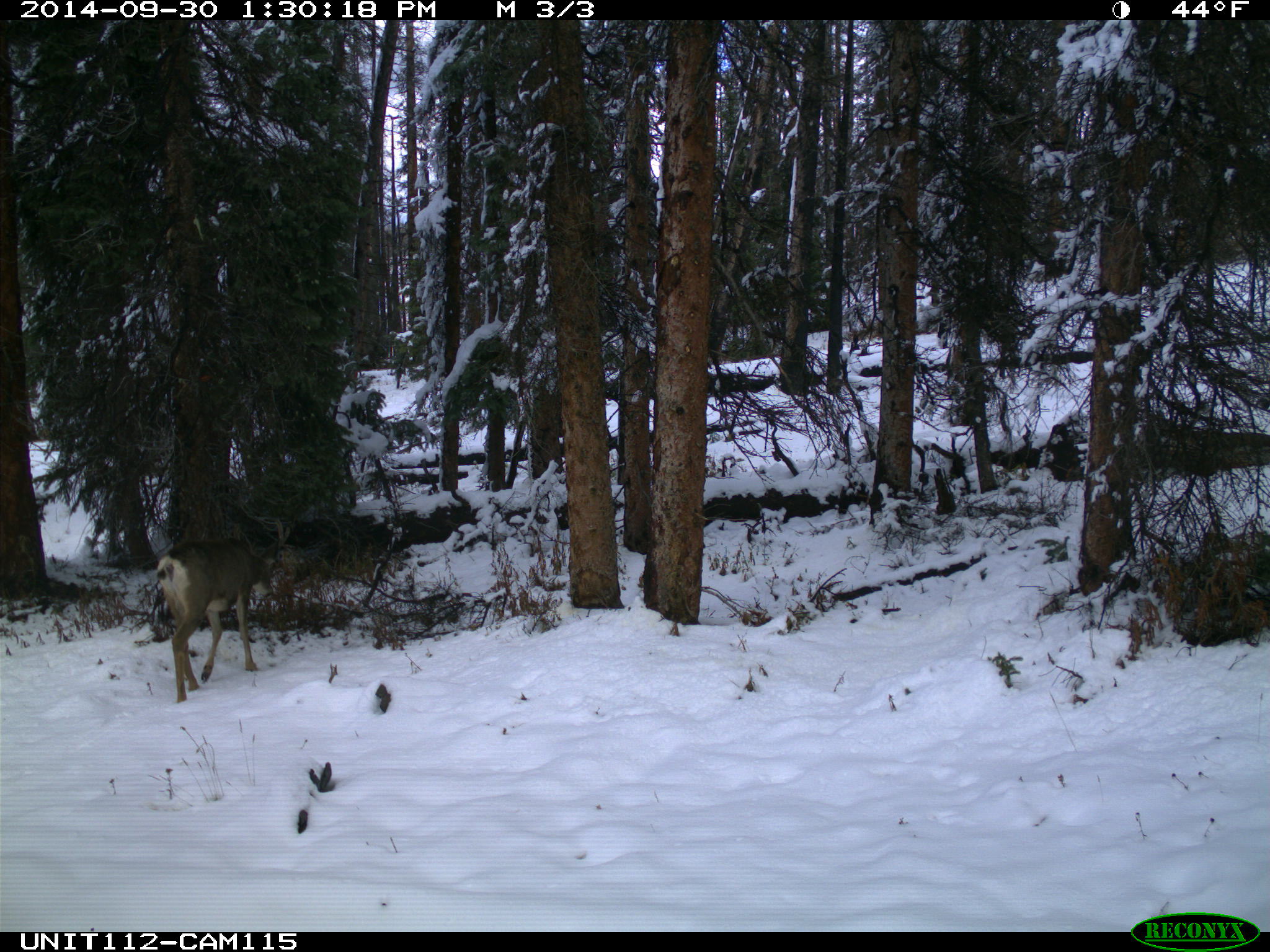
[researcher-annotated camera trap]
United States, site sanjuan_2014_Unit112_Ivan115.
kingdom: Animalia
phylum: Chordata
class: Mammalia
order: Artiodactyla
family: Cervidae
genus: Odocoileus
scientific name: Odocoileus hemionus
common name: mule deer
Odocoileus hemionus (mule deer).